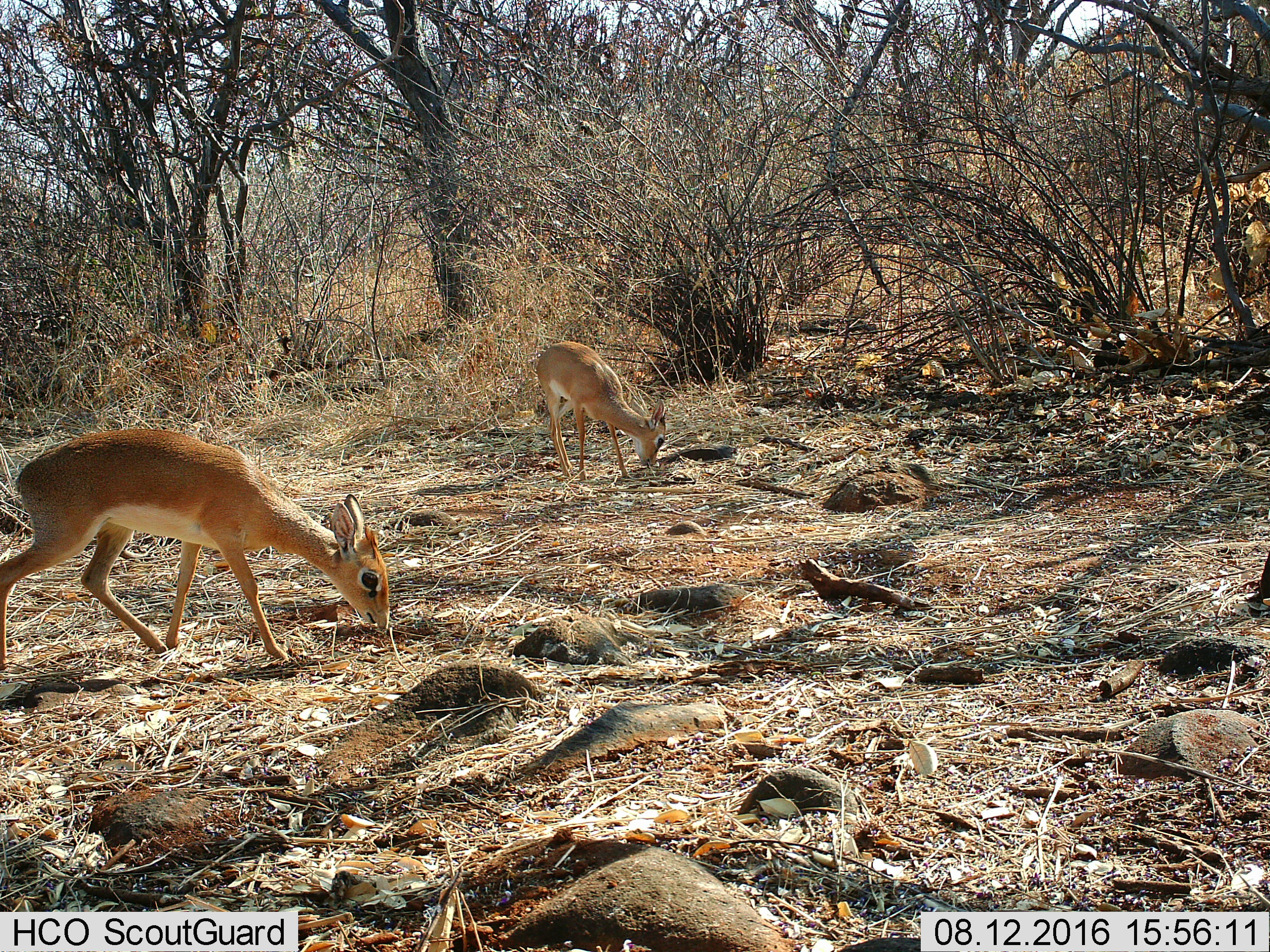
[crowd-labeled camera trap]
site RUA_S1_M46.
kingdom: Animalia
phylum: Chordata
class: Mammalia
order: Artiodactyla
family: Bovidae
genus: Madoqua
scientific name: Madoqua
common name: dik-dik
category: dikdik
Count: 2.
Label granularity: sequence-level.